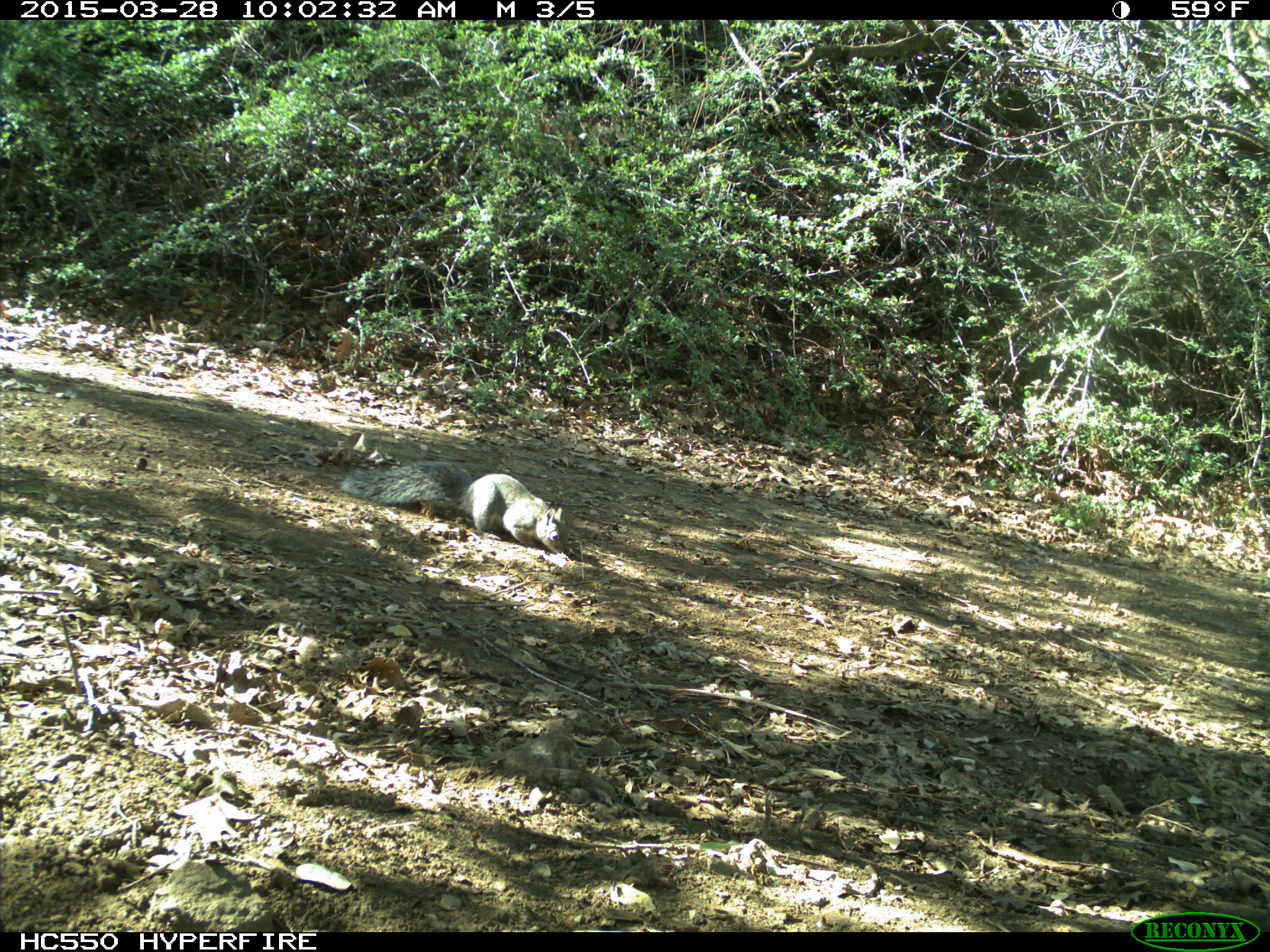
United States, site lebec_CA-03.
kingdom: Animalia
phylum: Chordata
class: Mammalia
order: Rodentia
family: Sciuridae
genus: Sciurus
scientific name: Sciurus carolinensis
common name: eastern gray squirrel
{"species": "Sciurus carolinensis (eastern gray squirrel)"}